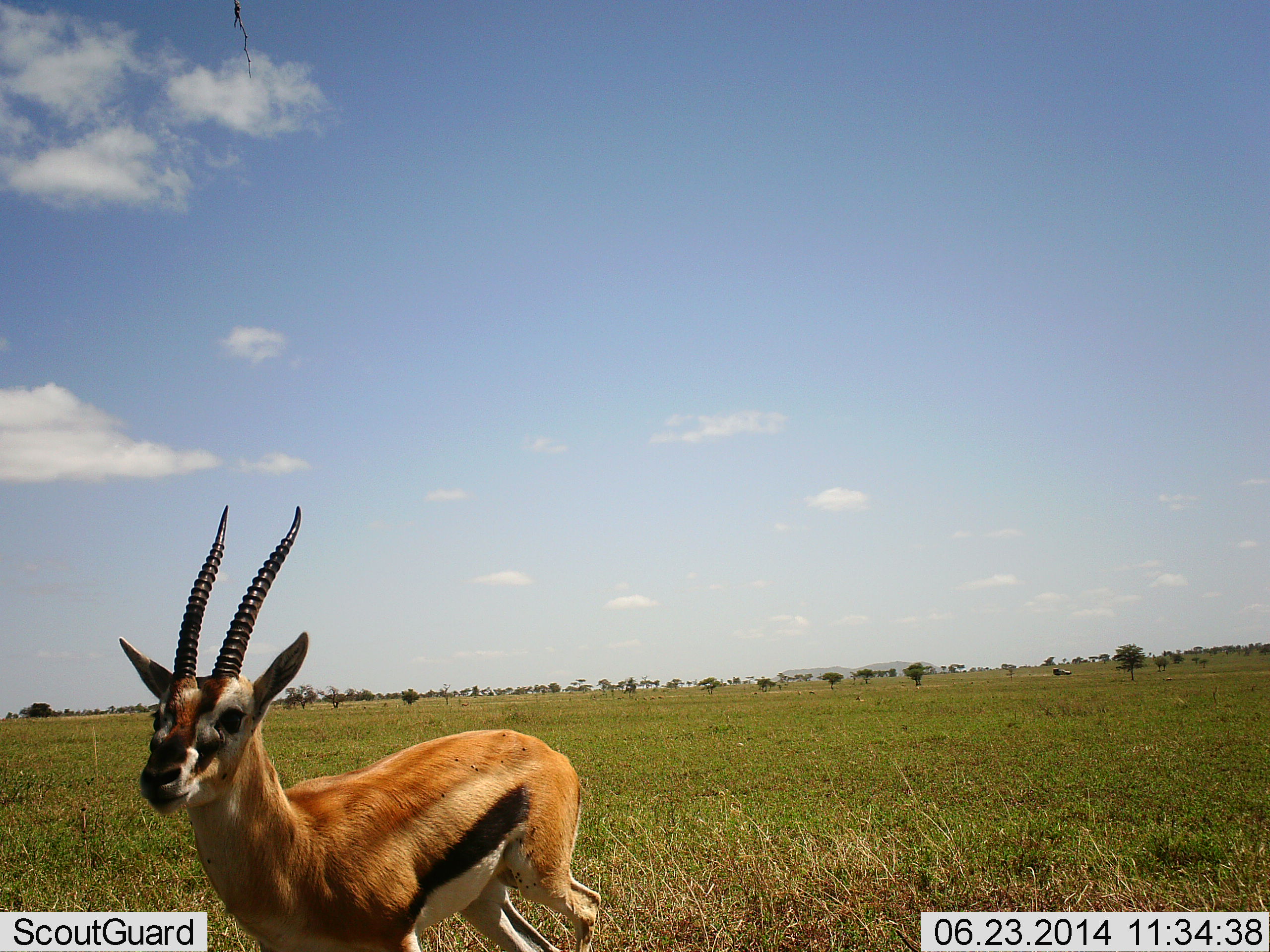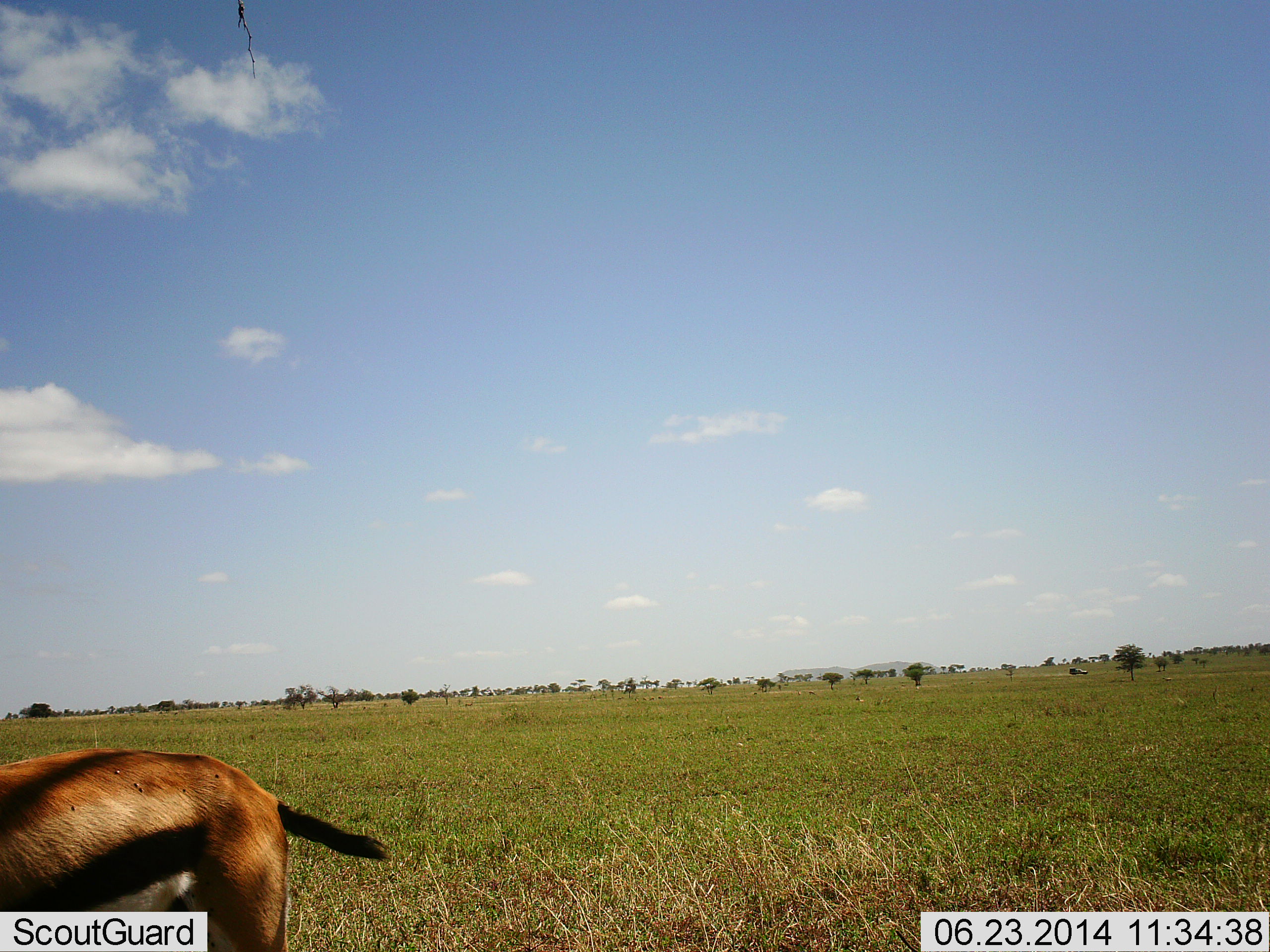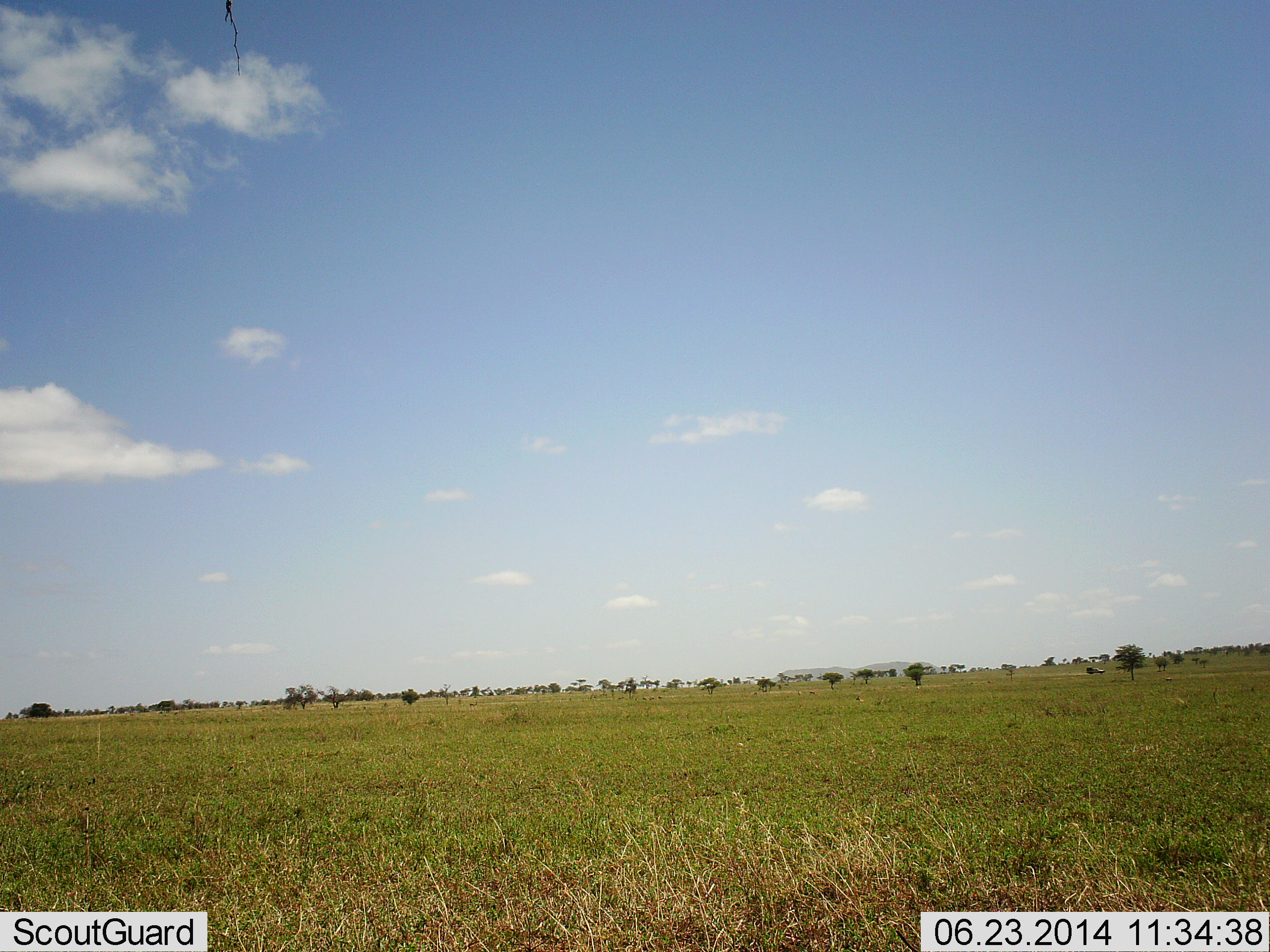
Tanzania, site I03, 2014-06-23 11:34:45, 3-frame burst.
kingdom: Animalia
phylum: Chordata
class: Mammalia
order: Artiodactyla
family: Bovidae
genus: Eudorcas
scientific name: Eudorcas thomsonii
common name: thomson's gazelle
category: gazellethomsons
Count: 1.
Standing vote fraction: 25%.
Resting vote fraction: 0%.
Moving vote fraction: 75%.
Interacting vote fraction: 0%.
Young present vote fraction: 0%.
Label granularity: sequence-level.